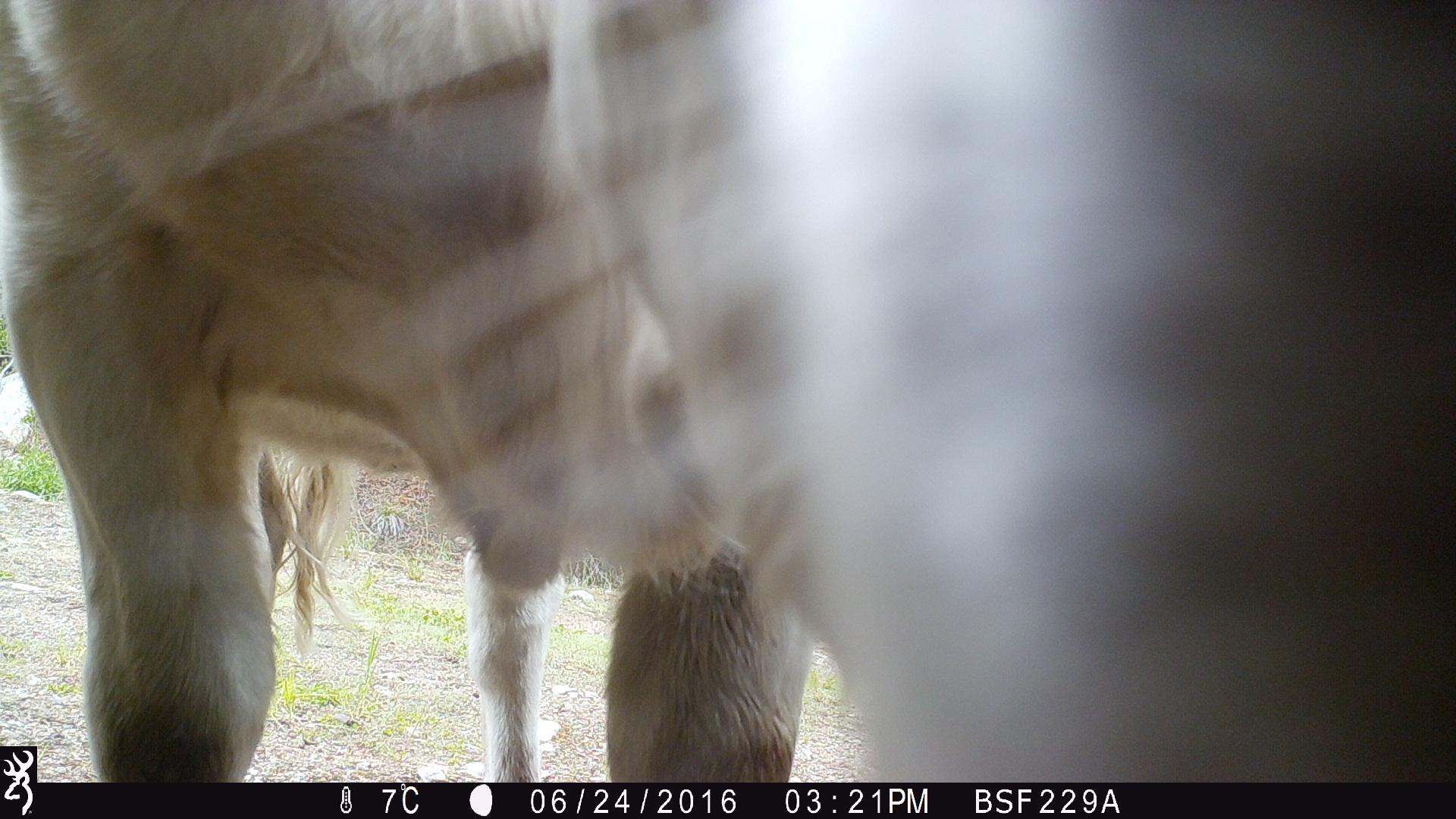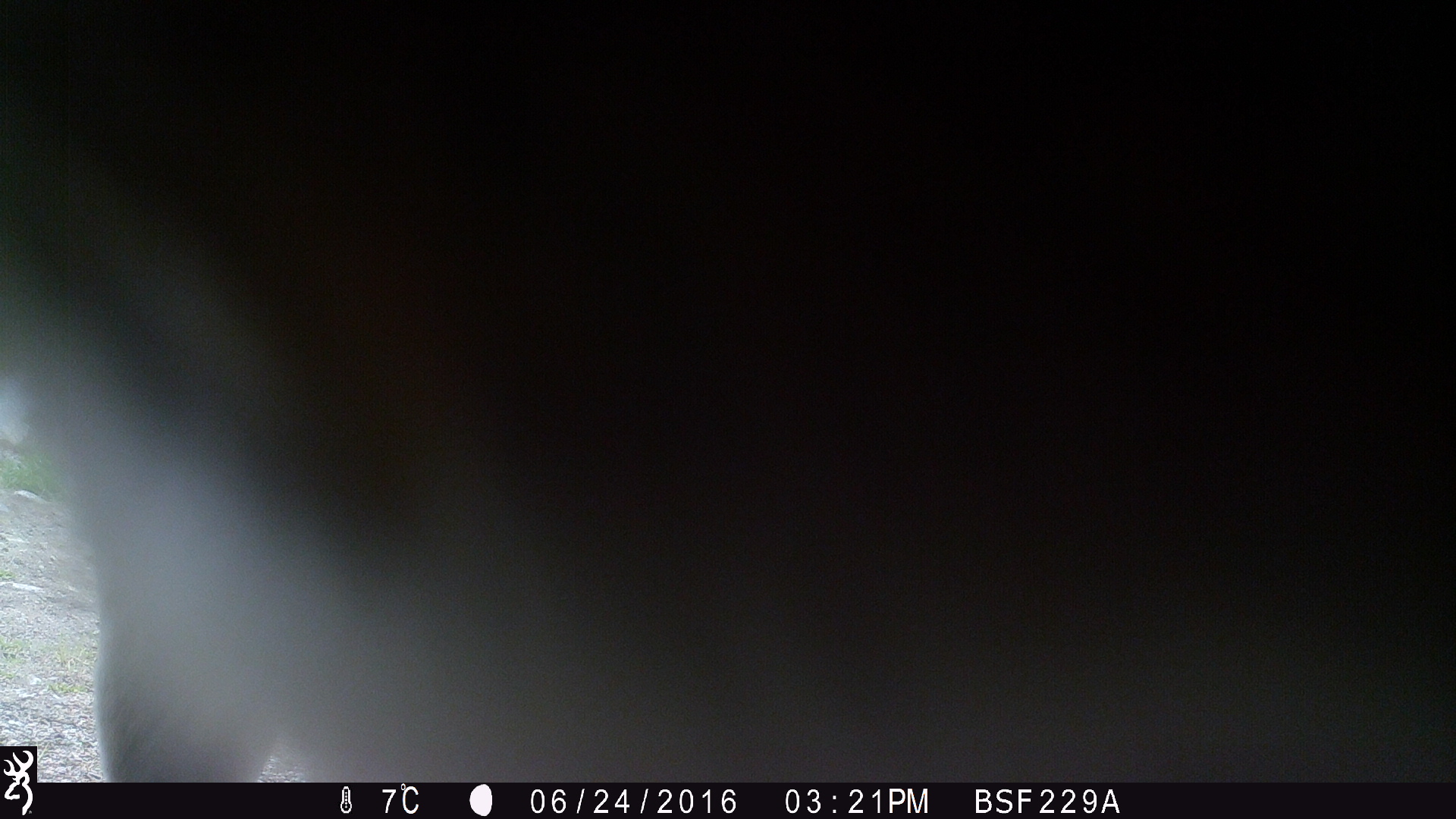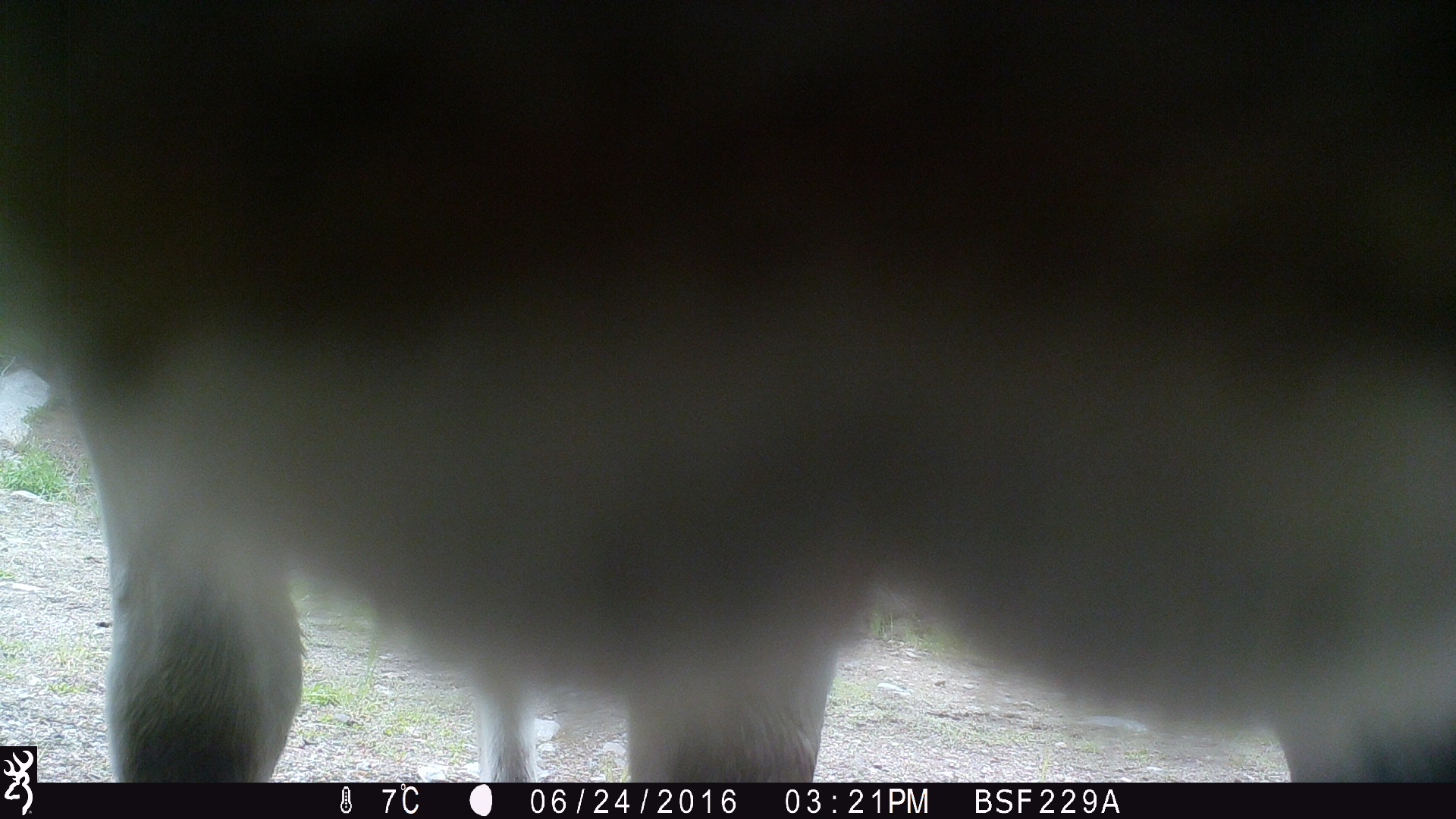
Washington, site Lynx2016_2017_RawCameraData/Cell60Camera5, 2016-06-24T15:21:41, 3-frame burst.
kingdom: Animalia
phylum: Chordata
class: Mammalia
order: Artiodactyla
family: Bovidae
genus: Bos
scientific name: Bos taurus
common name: domestic cattle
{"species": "domestic cattle (Bos taurus)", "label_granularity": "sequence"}